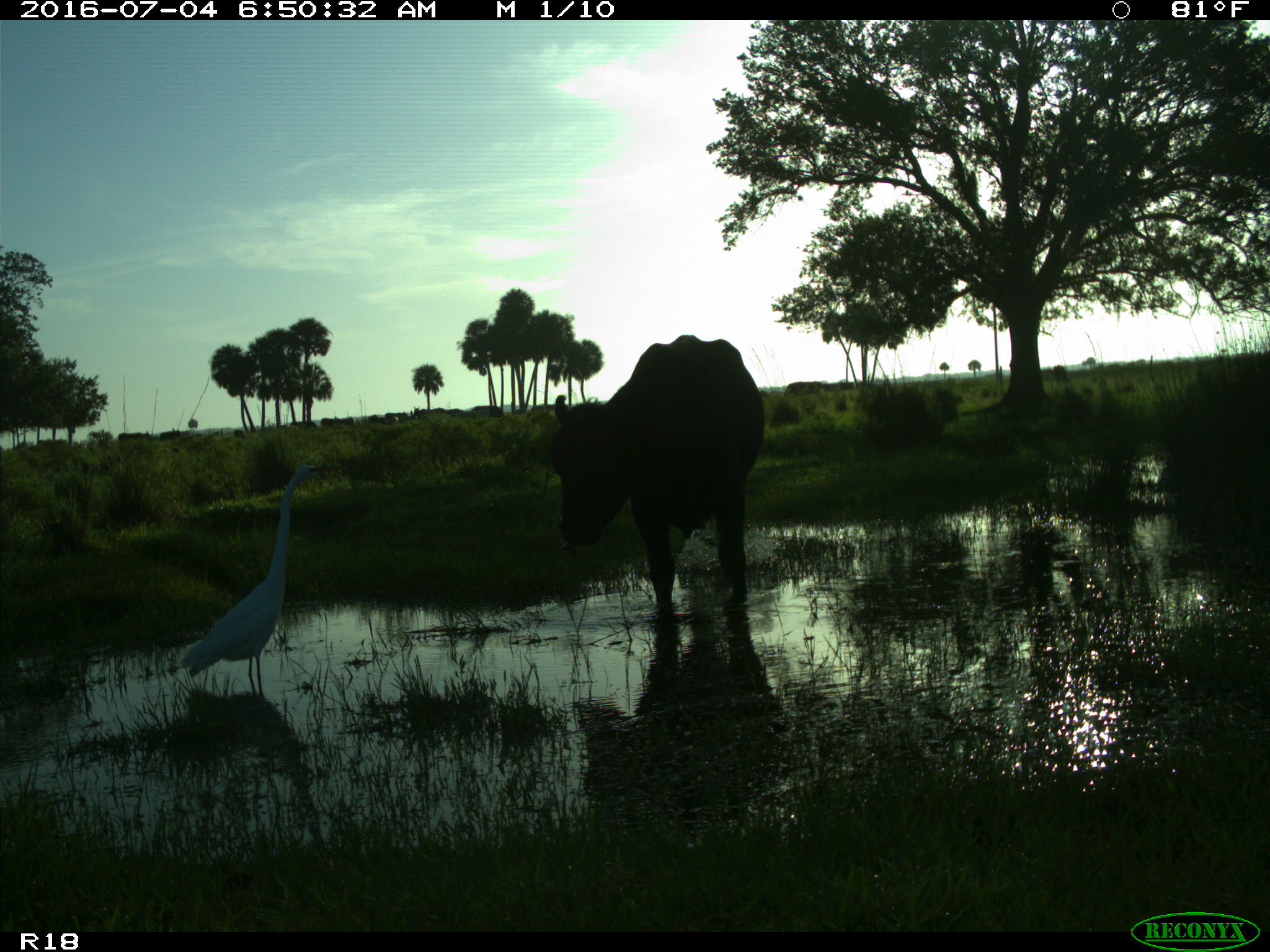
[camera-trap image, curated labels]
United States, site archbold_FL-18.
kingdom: Animalia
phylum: Chordata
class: Mammalia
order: Artiodactyla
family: Bovidae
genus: Bos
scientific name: Bos taurus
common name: domestic cow